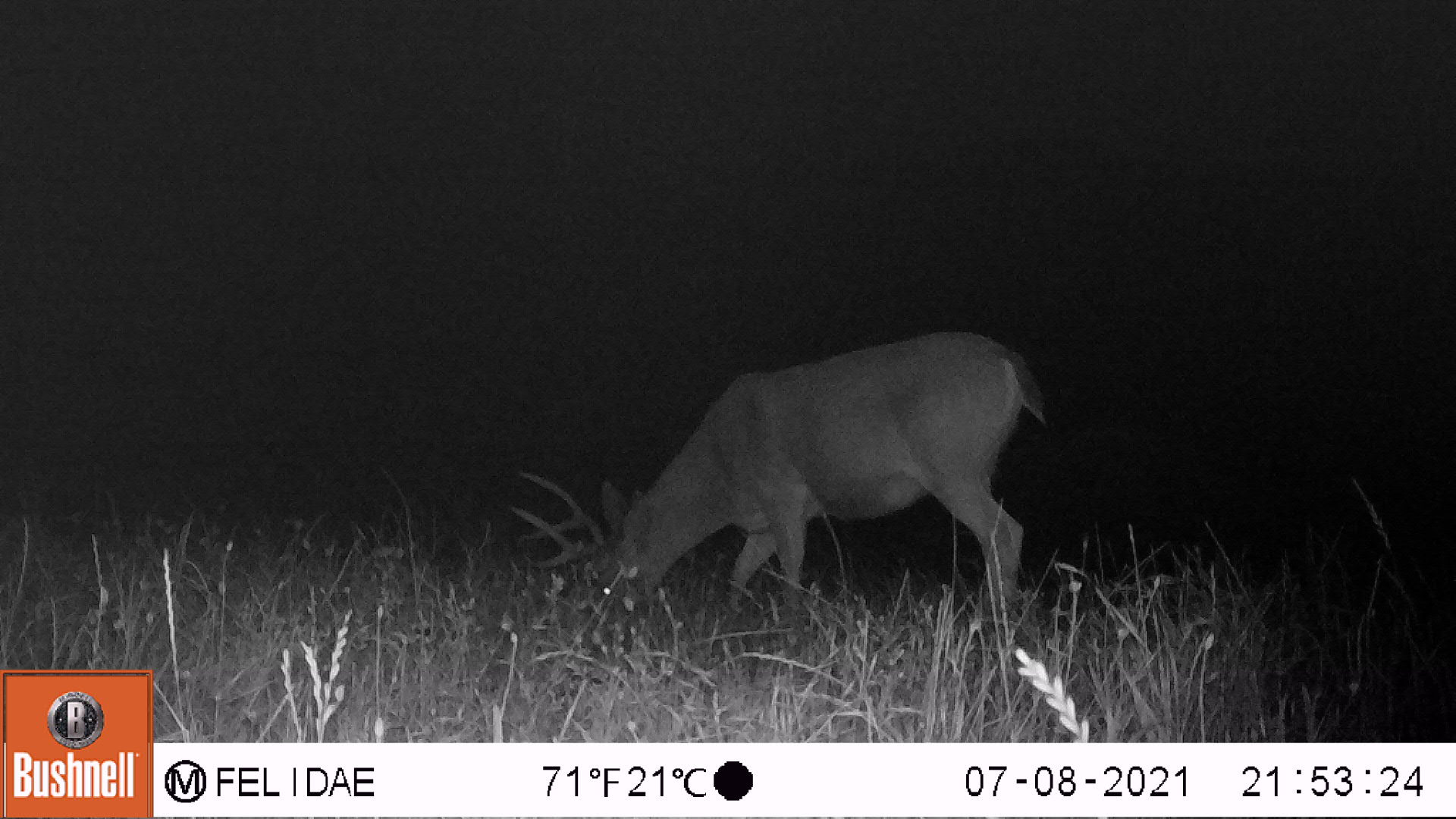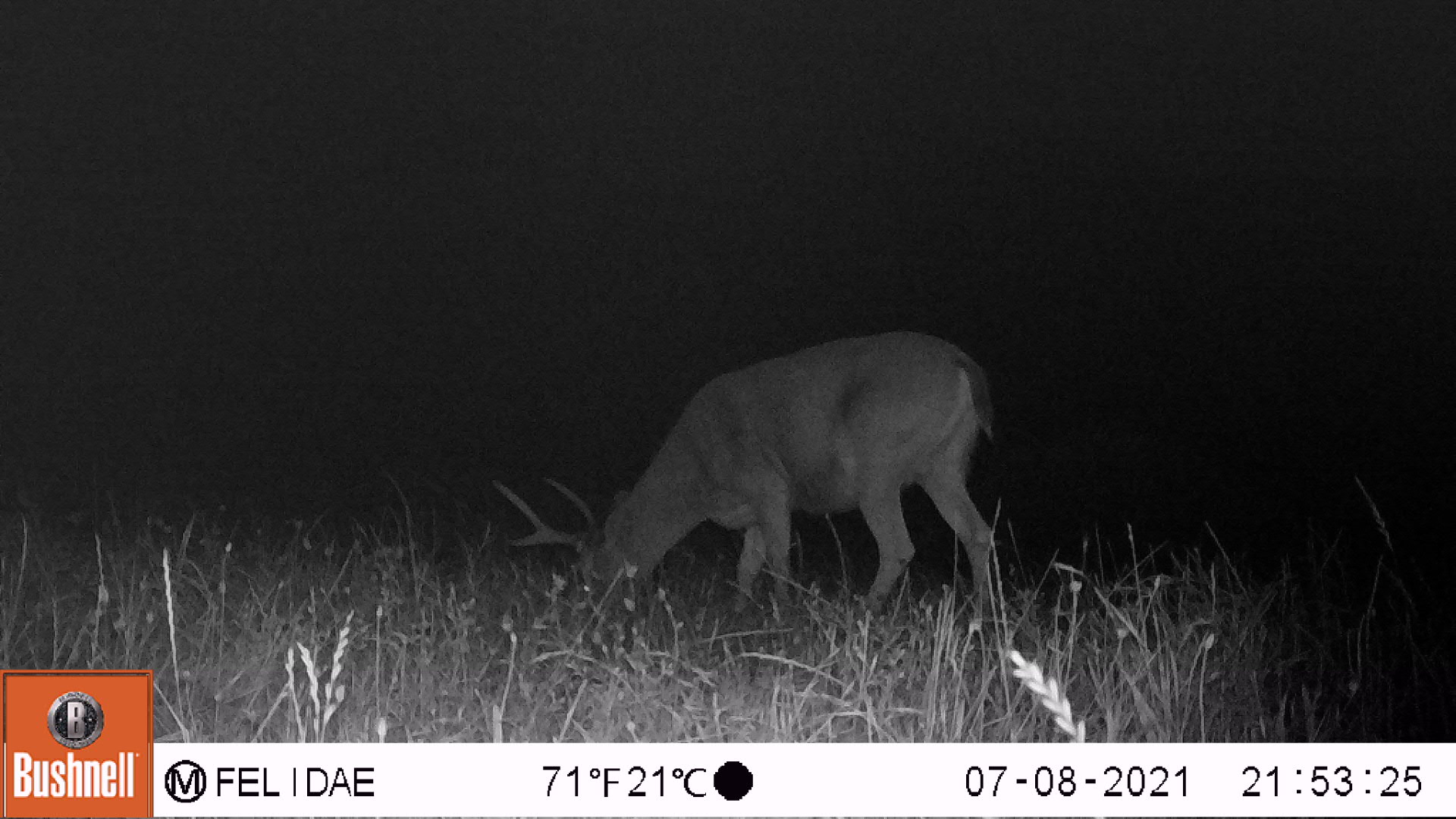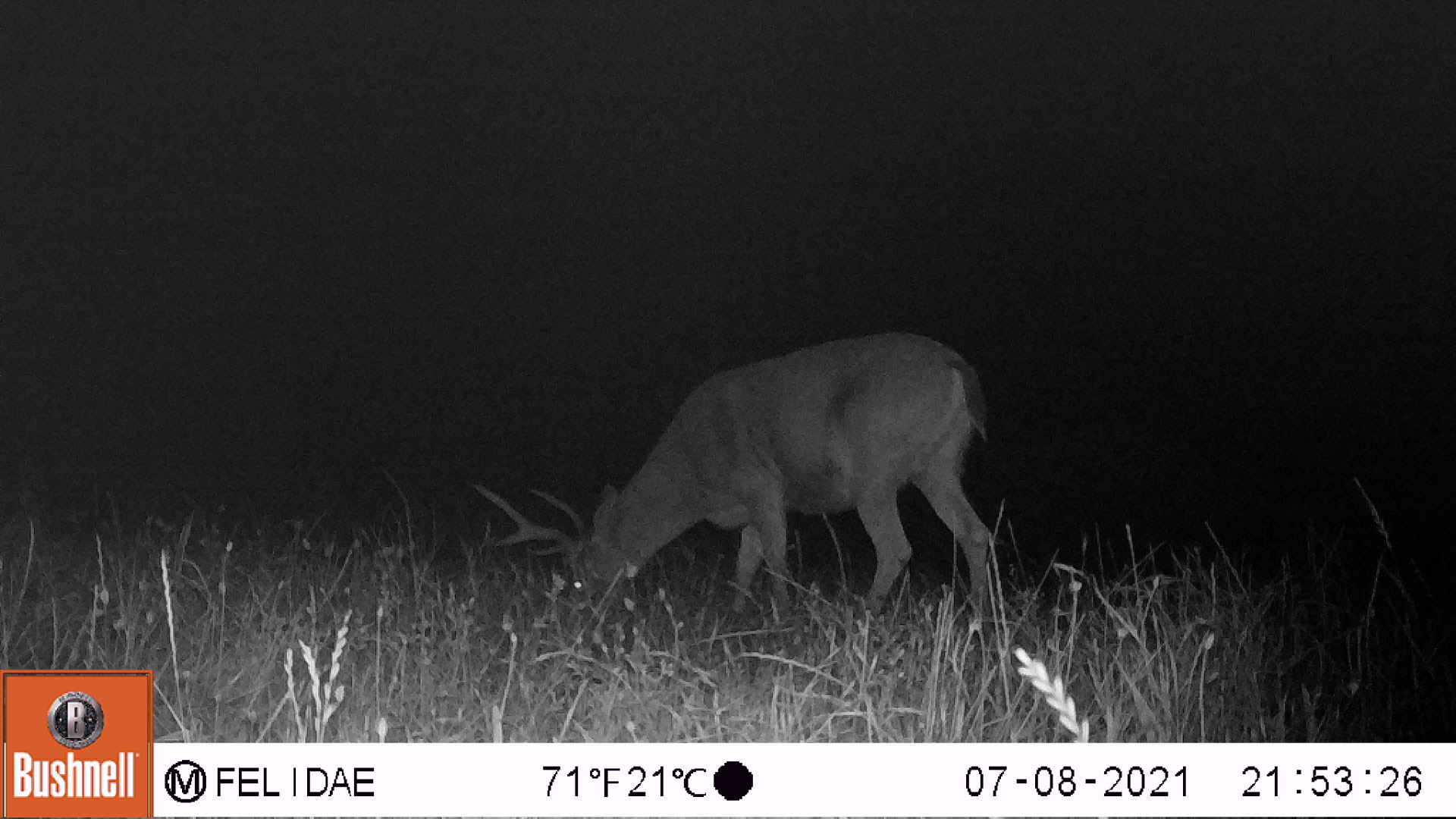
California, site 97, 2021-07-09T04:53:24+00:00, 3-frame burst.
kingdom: Animalia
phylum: Chordata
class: Mammalia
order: Artiodactyla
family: Cervidae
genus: Odocoileus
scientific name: Odocoileus hemionus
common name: mule deer